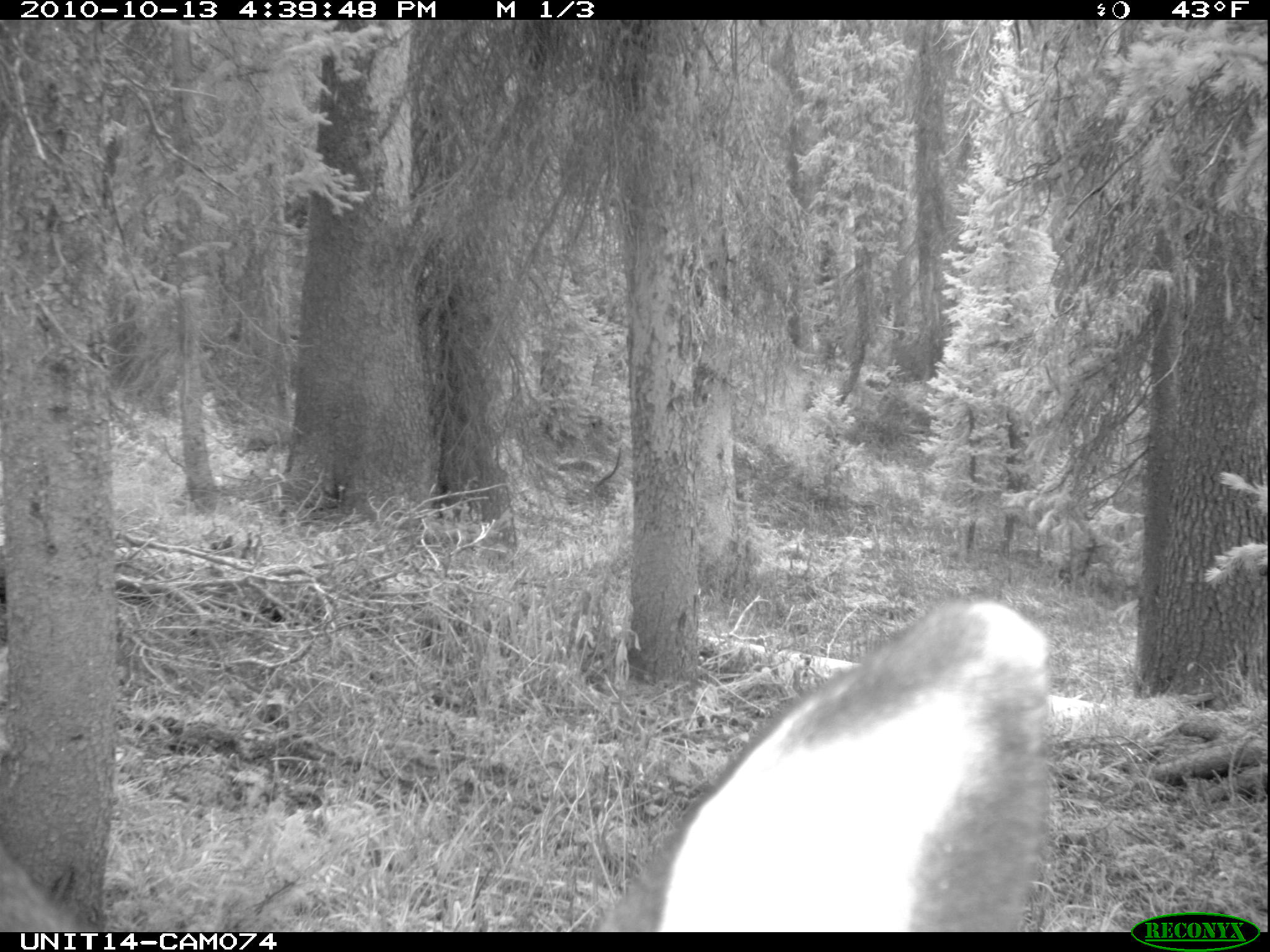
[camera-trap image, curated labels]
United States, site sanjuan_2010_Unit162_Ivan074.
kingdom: Animalia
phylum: Chordata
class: Mammalia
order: Artiodactyla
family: Cervidae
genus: Odocoileus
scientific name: Odocoileus hemionus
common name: mule deer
Odocoileus hemionus (mule deer).